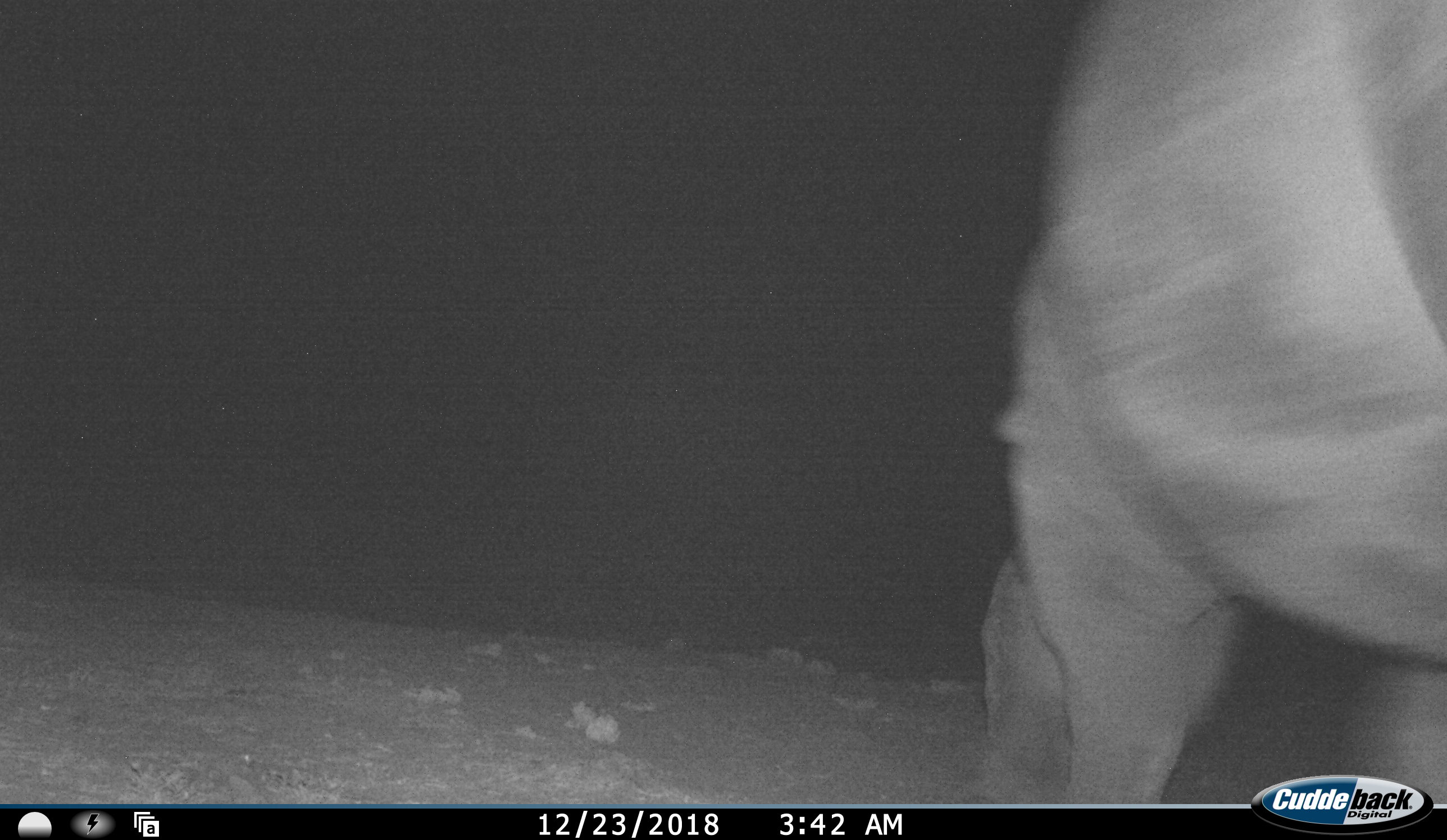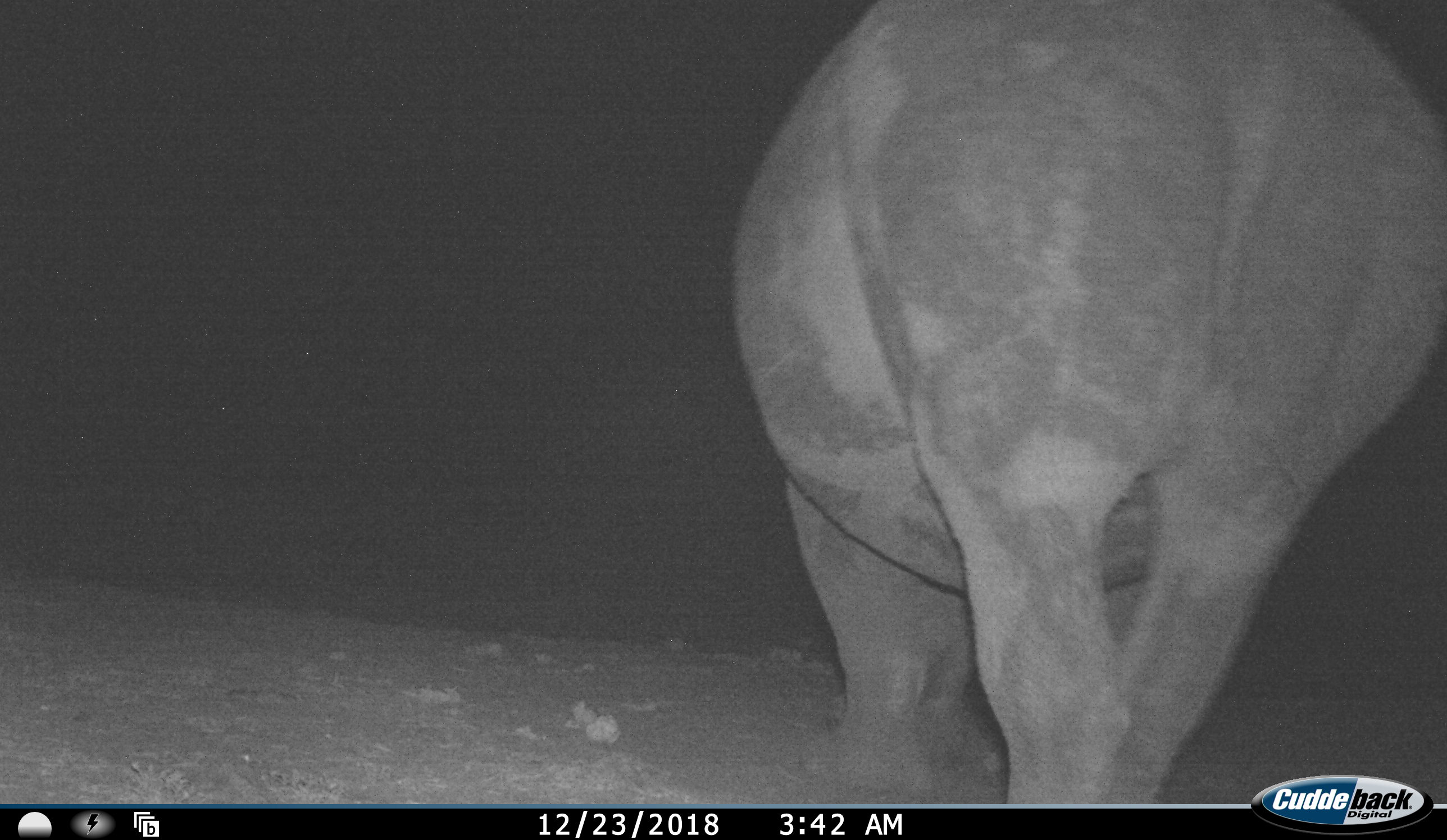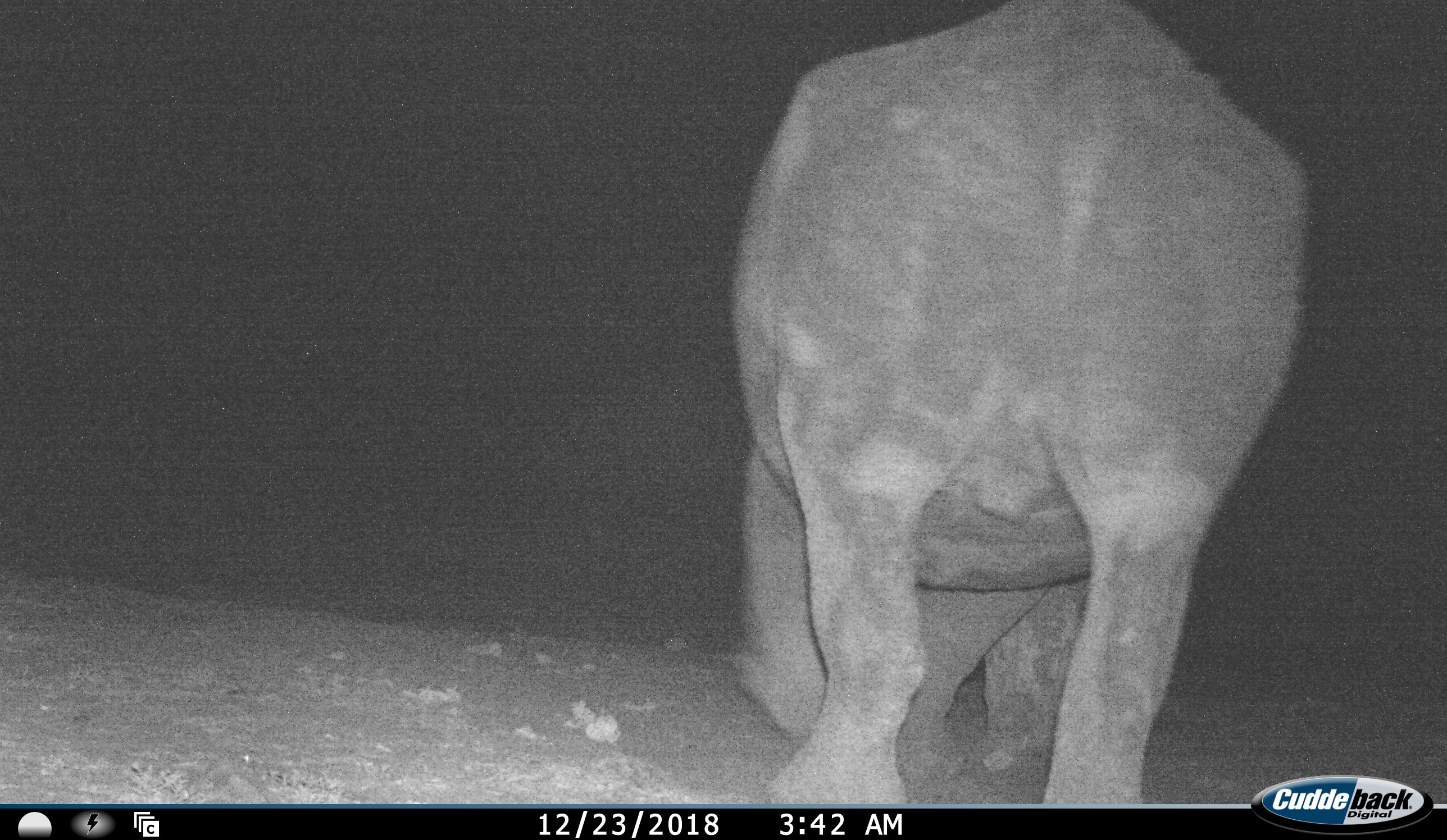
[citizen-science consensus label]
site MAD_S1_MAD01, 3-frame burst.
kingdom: Animalia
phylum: Chordata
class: Mammalia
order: Perissodactyla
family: Rhinocerotidae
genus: Ceratotherium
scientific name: Ceratotherium simum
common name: white rhinoceros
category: rhinoceroswhite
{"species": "rhinoceroswhite (white rhinoceros) (Ceratotherium simum)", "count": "1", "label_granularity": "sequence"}